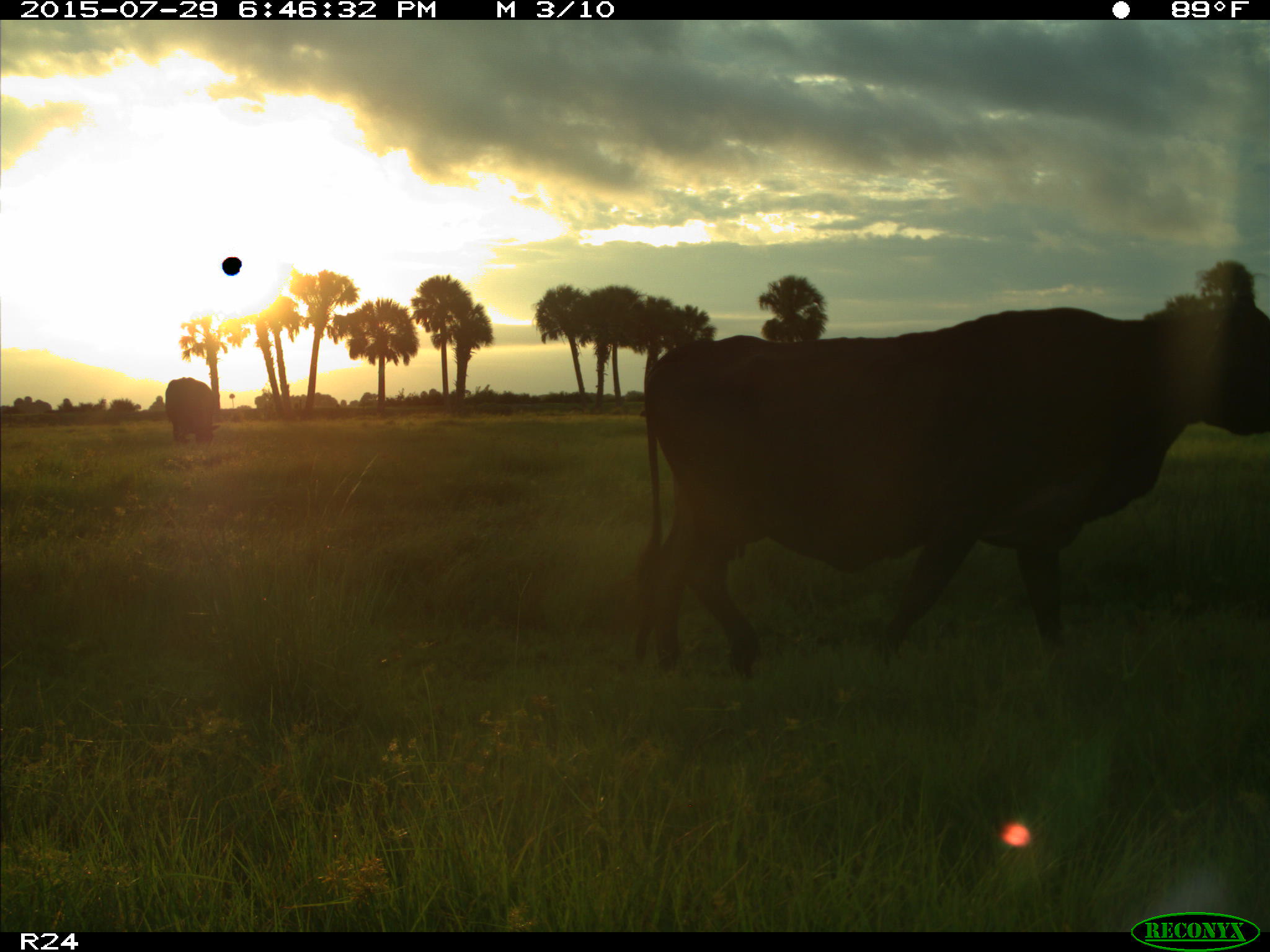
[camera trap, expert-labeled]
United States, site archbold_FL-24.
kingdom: Animalia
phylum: Chordata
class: Mammalia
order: Artiodactyla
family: Bovidae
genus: Bos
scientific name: Bos taurus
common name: domestic cow